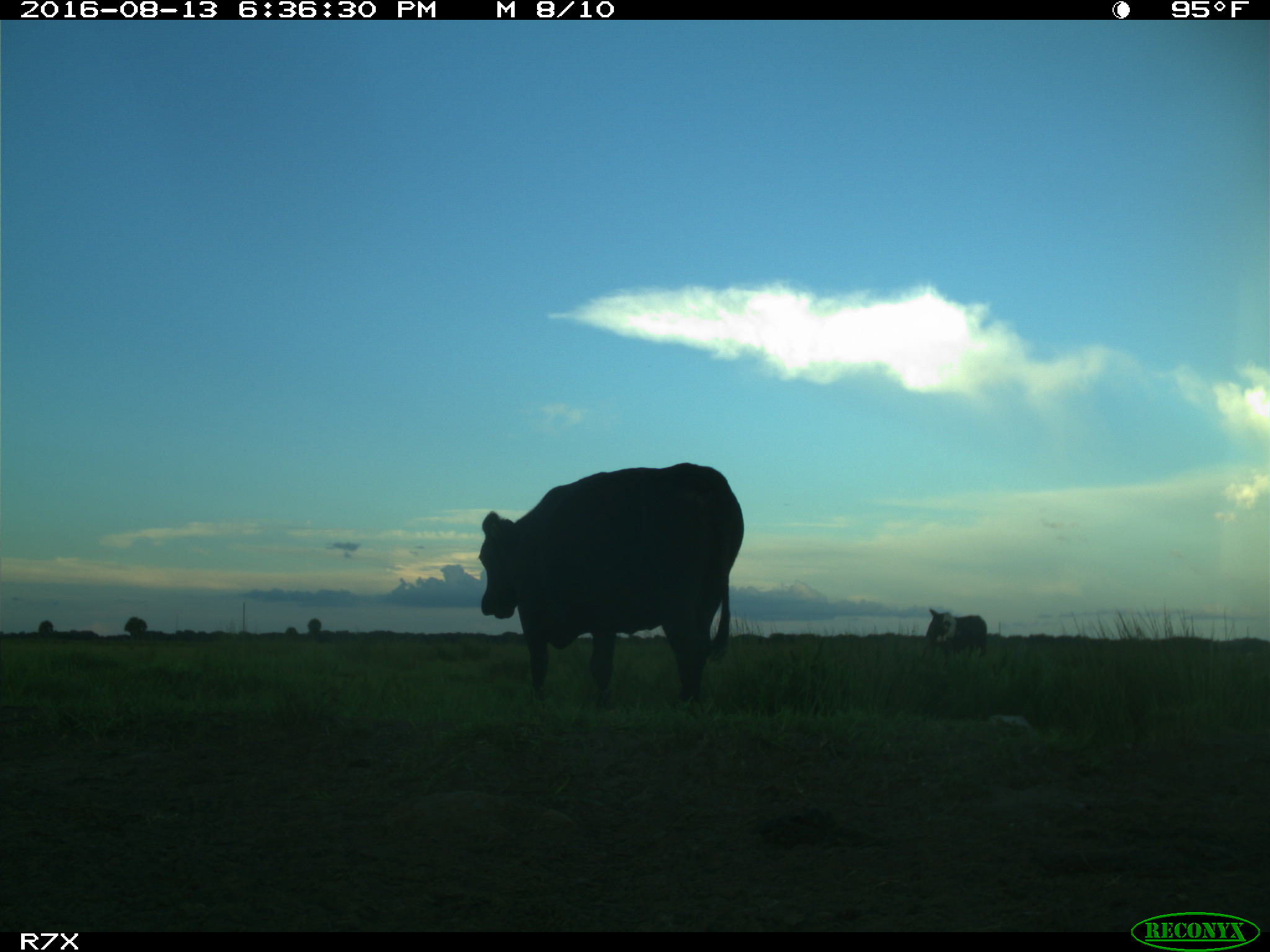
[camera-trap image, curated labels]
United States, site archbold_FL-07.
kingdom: Animalia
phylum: Chordata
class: Mammalia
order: Artiodactyla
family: Bovidae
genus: Bos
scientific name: Bos taurus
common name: domestic cow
Bos taurus (domestic cow).